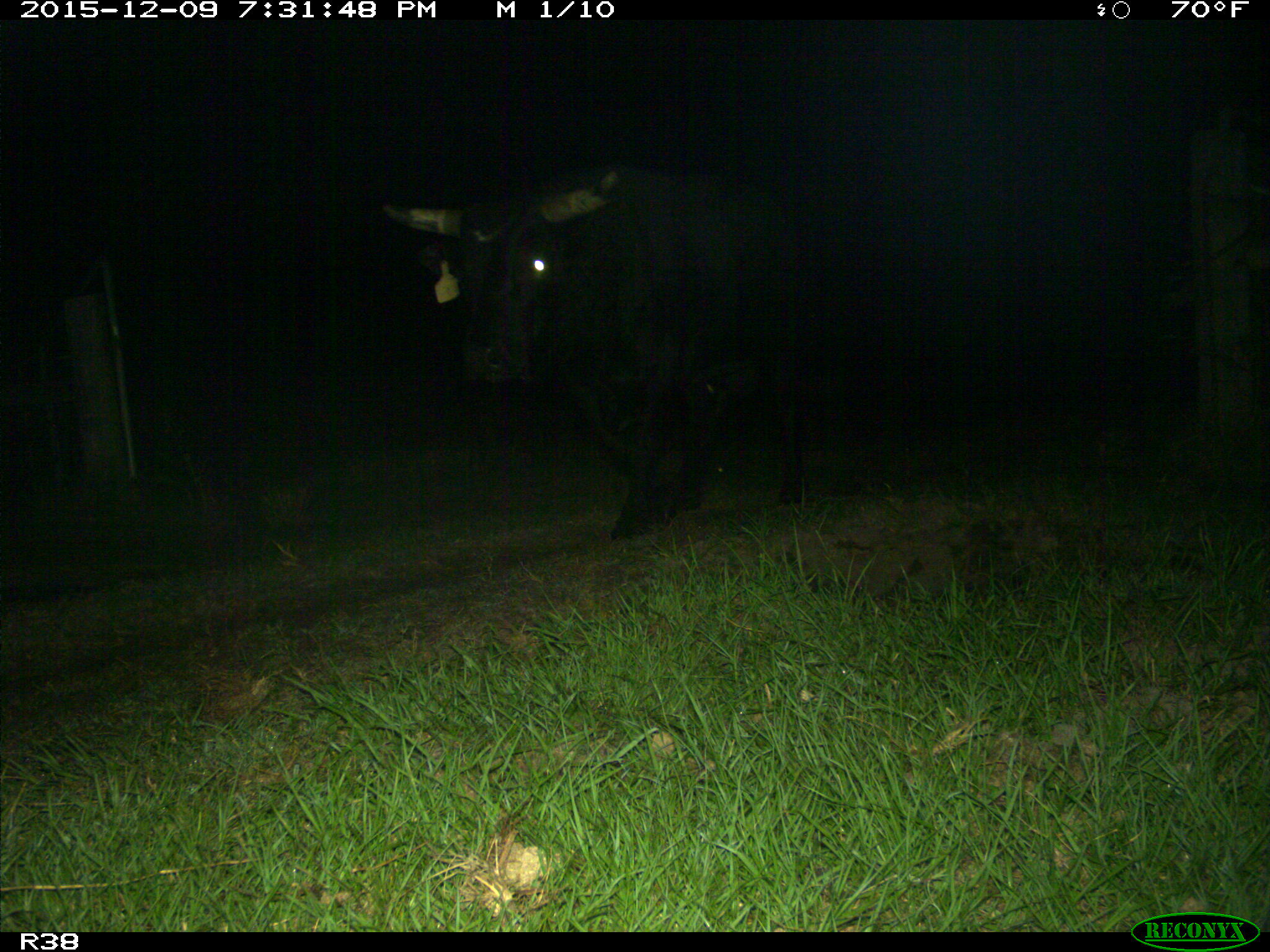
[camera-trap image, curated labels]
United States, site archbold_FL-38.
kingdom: Animalia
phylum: Chordata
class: Mammalia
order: Artiodactyla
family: Bovidae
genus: Bos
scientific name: Bos taurus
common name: domestic cow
Bos taurus (domestic cow).